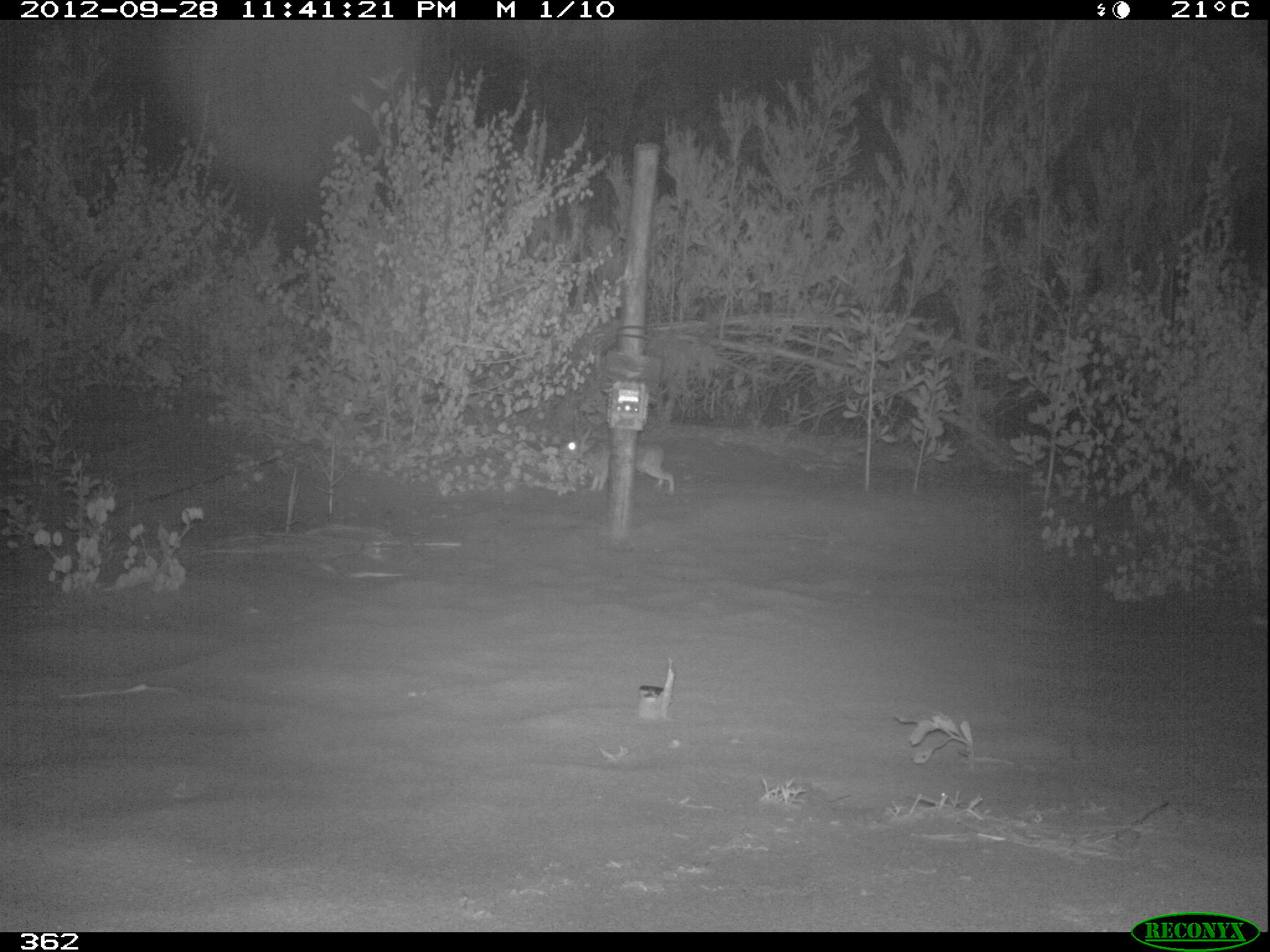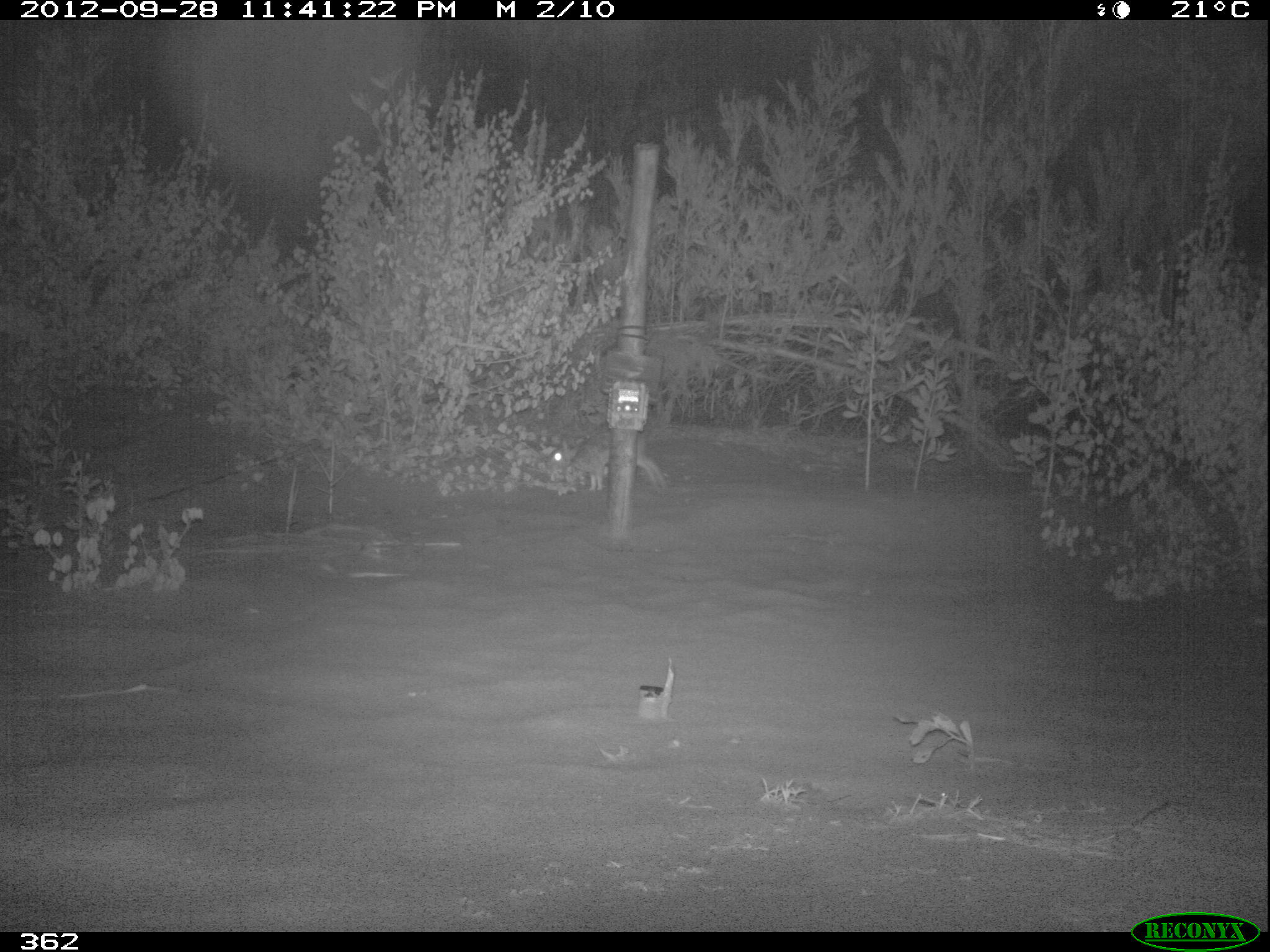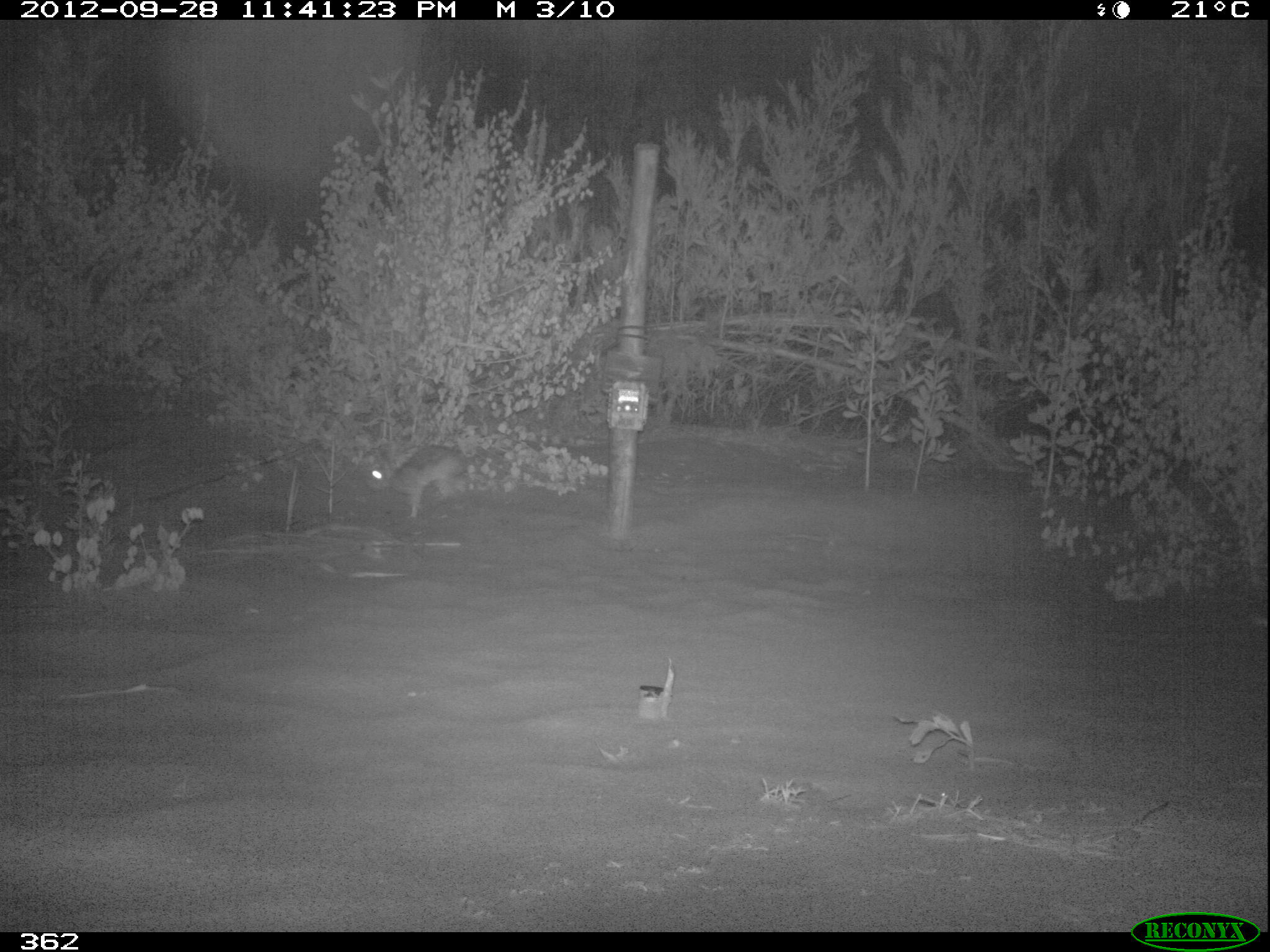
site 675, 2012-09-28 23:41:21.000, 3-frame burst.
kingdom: Animalia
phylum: Chordata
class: Mammalia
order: Lagomorpha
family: Leporidae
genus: Sylvilagus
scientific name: Sylvilagus brasiliensis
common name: tapeti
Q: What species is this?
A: Sylvilagus brasiliensis (tapeti).